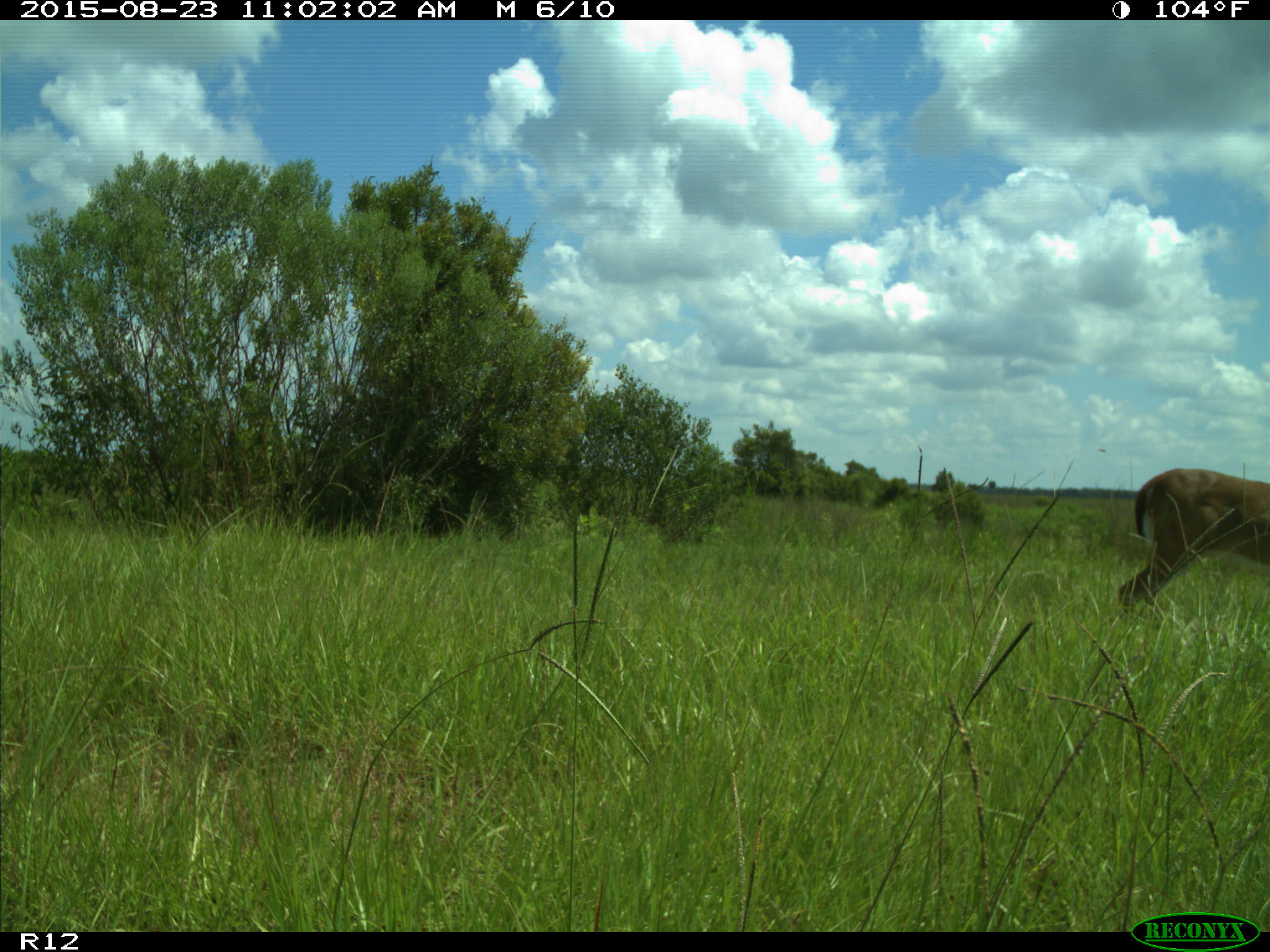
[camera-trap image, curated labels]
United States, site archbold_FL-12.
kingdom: Animalia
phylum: Chordata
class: Mammalia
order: Artiodactyla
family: Cervidae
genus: Odocoileus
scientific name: Odocoileus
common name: deer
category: unidentified deer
Unidentified deer (deer) (Odocoileus).